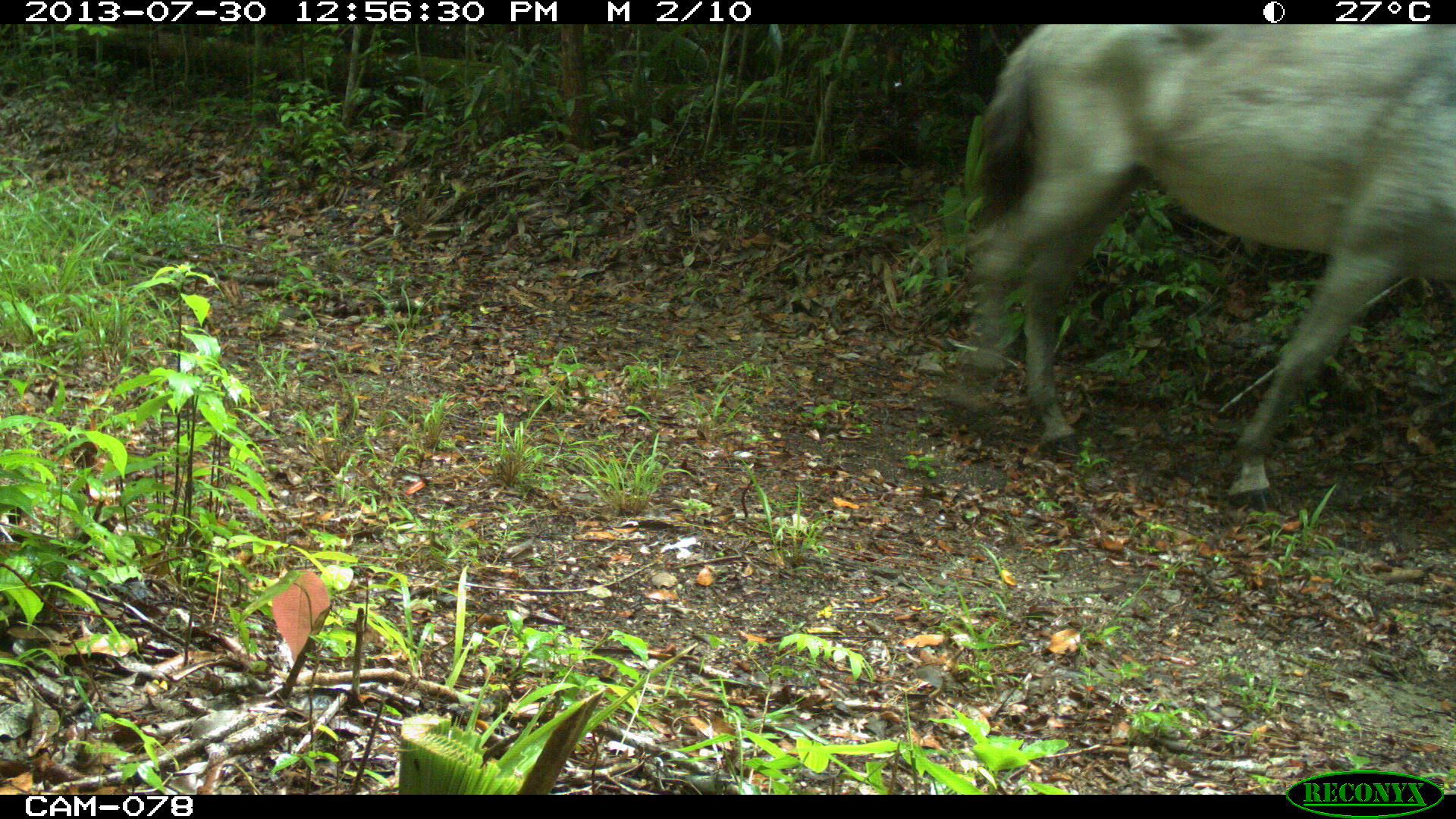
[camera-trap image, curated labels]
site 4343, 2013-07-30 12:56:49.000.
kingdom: Animalia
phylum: Chordata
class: Mammalia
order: Perissodactyla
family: Equidae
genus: Equus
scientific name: Equus ferus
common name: wild horse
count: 2